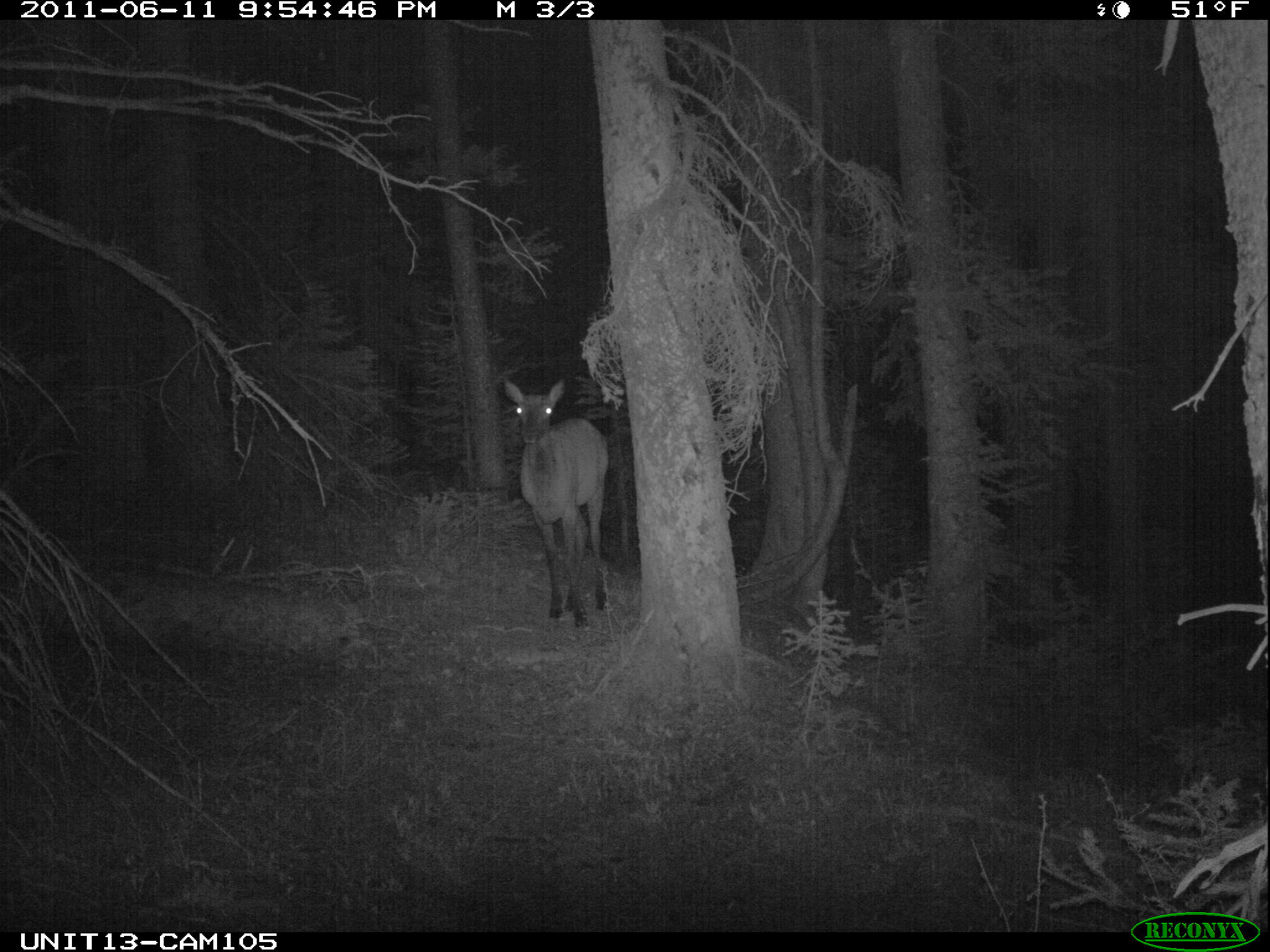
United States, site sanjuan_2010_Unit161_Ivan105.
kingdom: Animalia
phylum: Chordata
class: Mammalia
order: Artiodactyla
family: Cervidae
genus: Cervus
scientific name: Cervus elaphus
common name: red deer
Cervus elaphus (red deer).